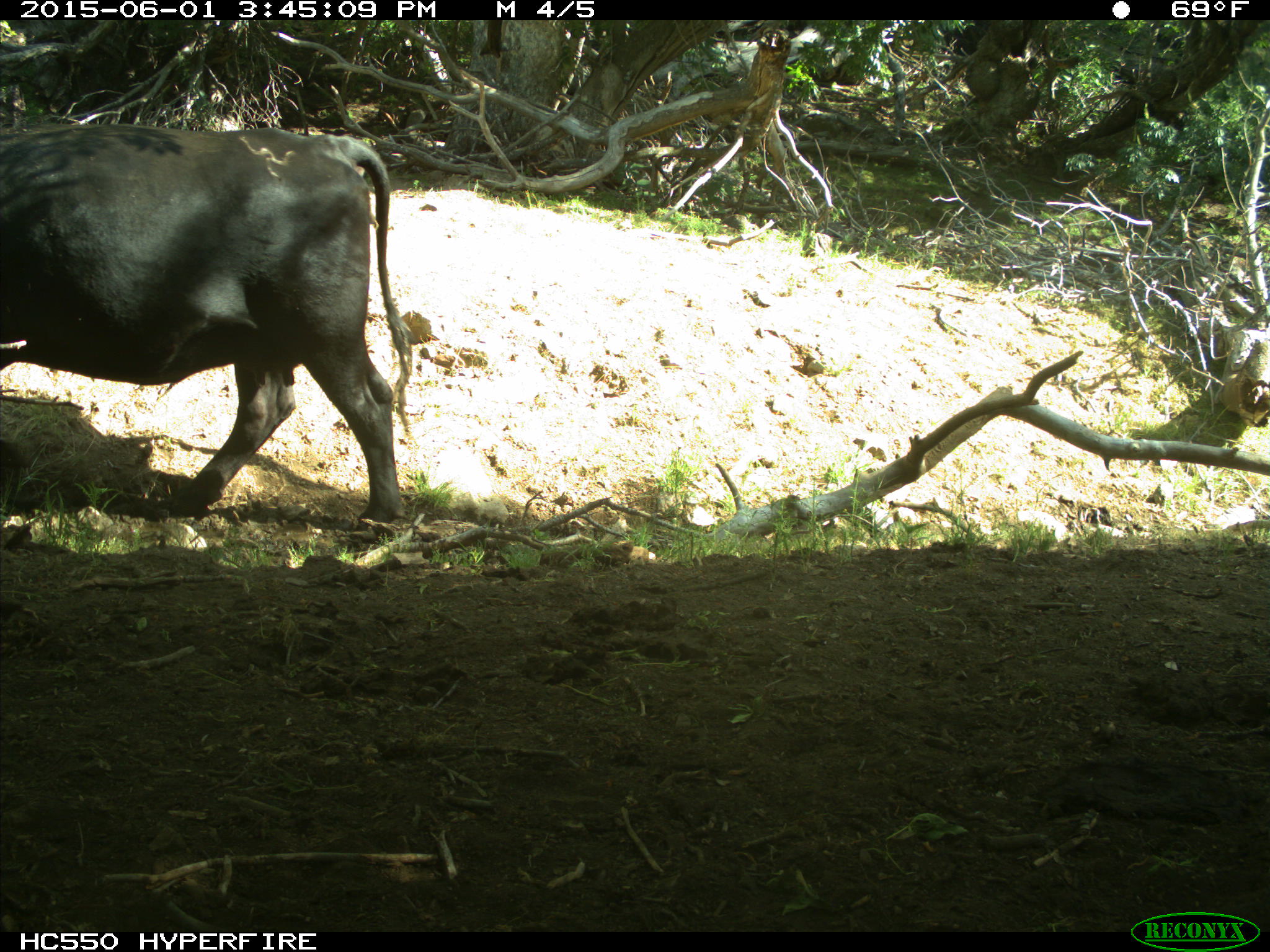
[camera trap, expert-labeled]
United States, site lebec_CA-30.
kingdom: Animalia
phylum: Chordata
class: Mammalia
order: Artiodactyla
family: Bovidae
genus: Bos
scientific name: Bos taurus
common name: domestic cow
Bos taurus (domestic cow).